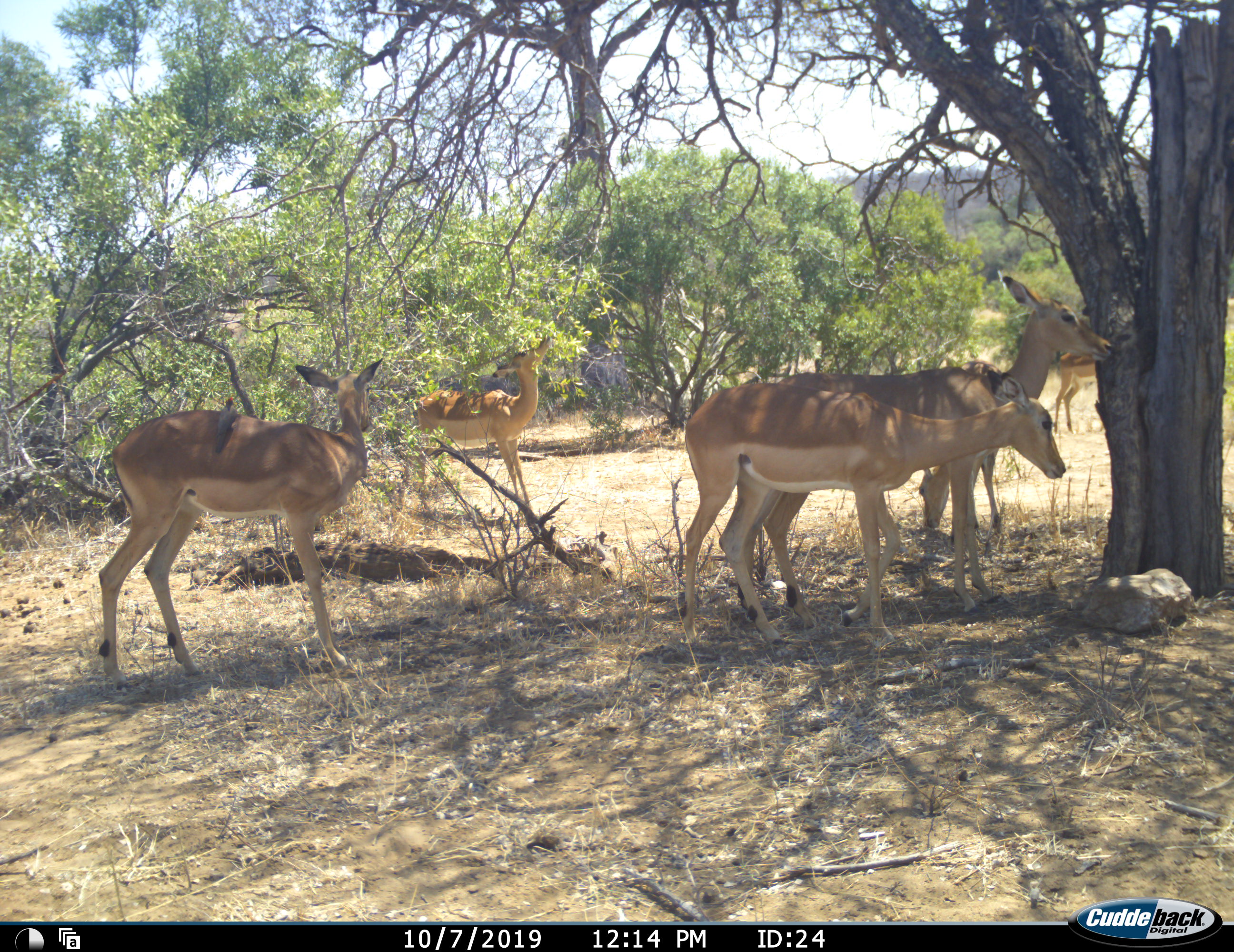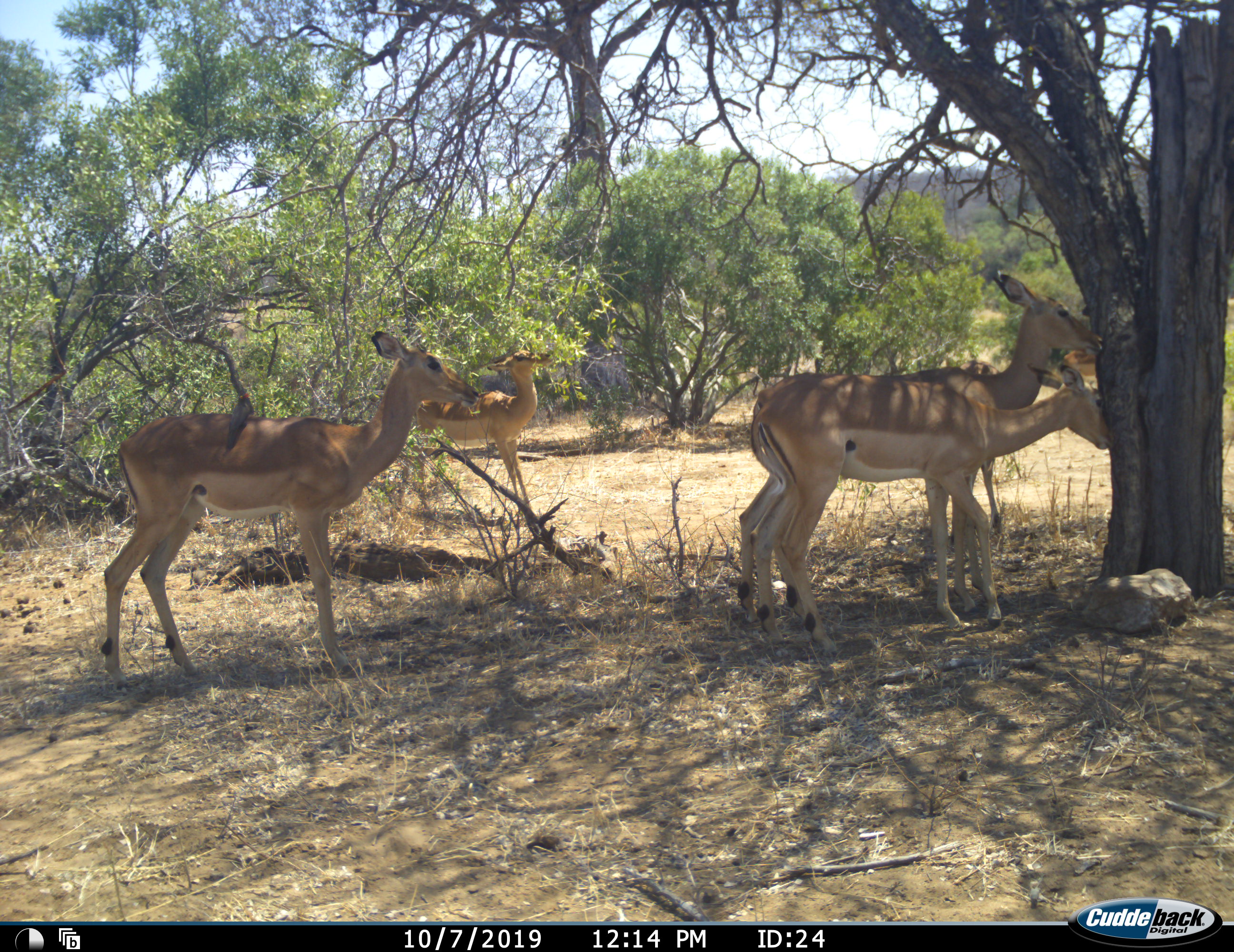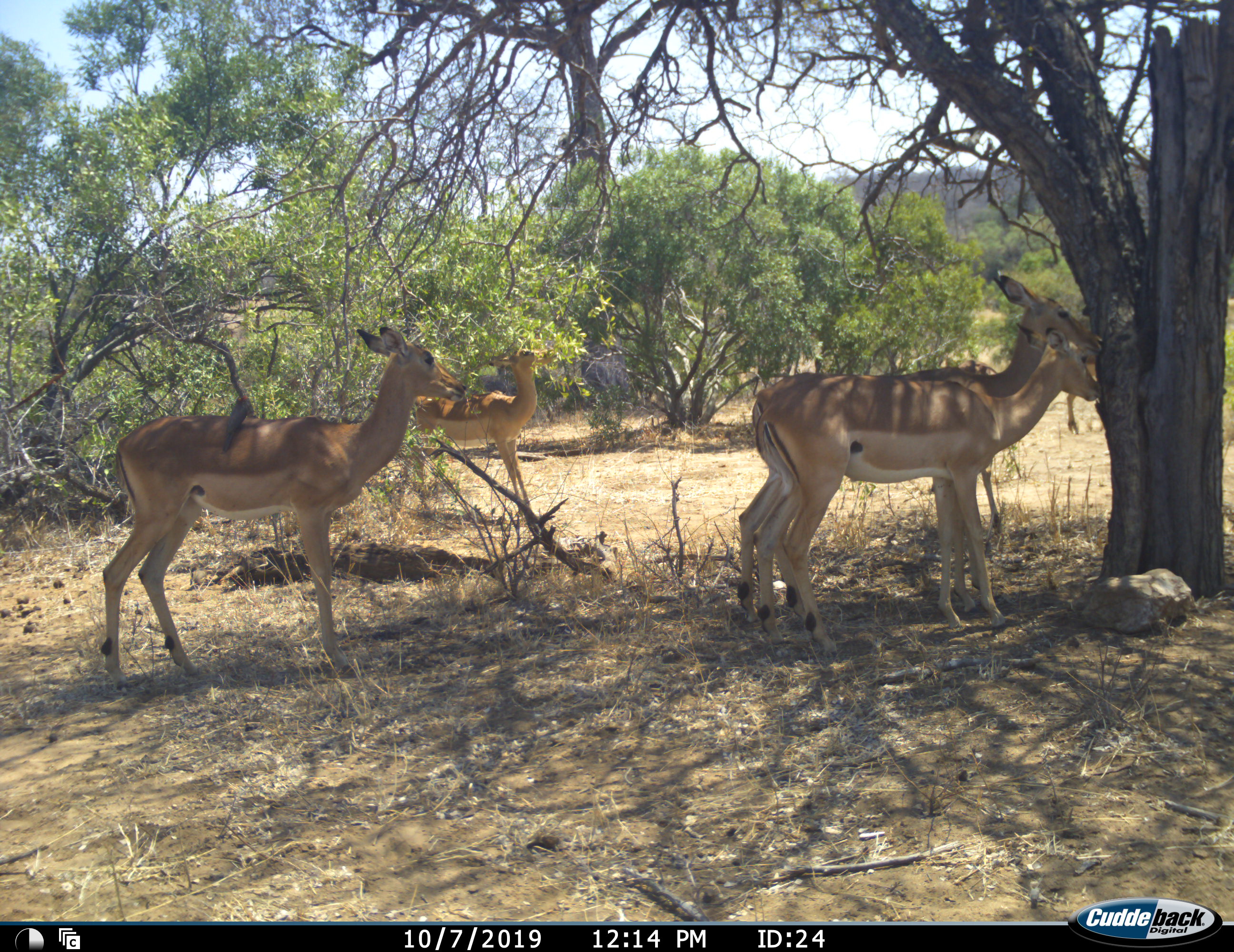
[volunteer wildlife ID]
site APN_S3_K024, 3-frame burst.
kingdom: Animalia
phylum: Chordata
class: Mammalia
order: Artiodactyla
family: Bovidae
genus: Aepyceros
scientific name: Aepyceros melampus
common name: impala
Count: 4.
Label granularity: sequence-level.